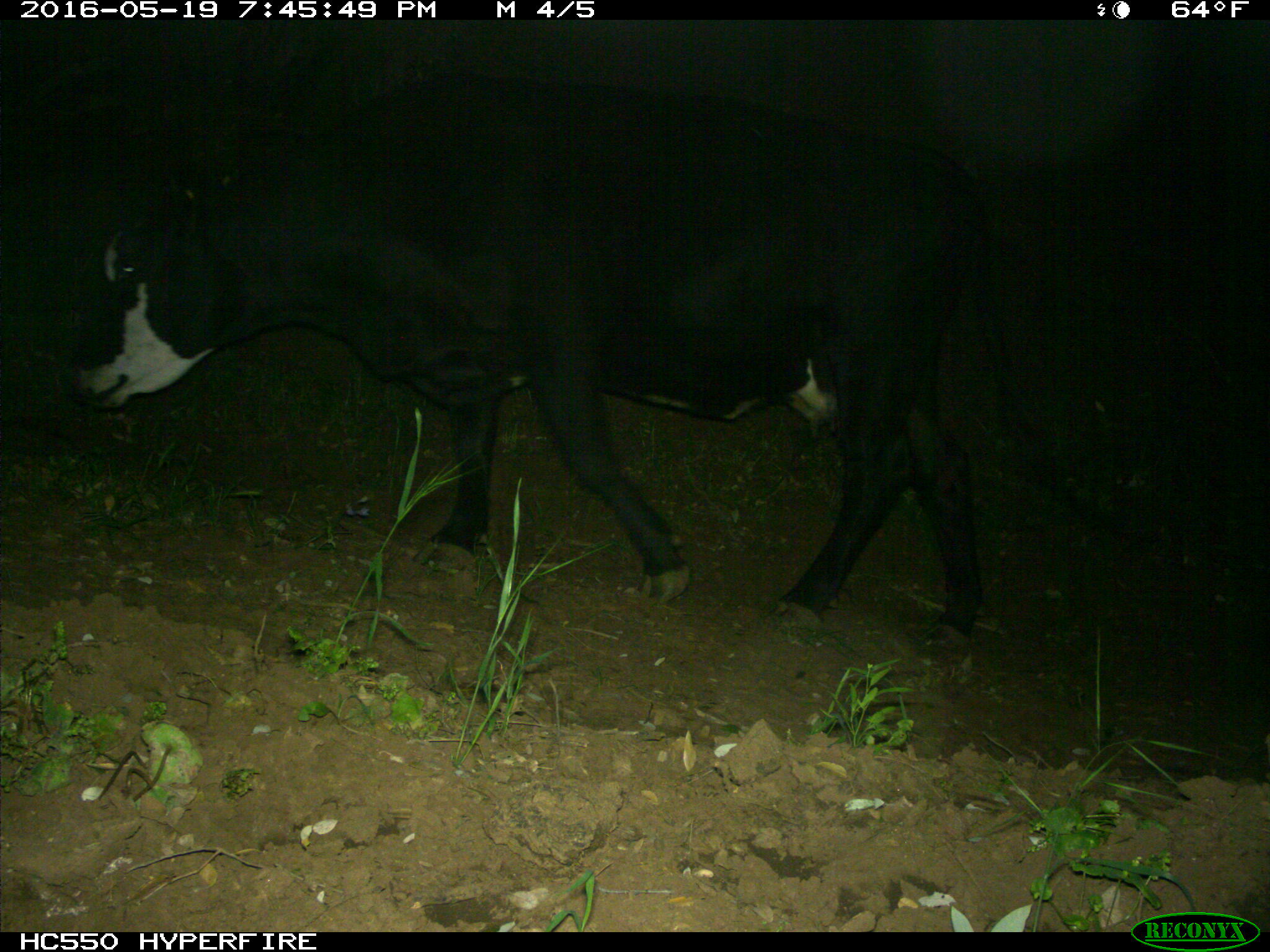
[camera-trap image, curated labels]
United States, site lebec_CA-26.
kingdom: Animalia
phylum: Chordata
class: Mammalia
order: Artiodactyla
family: Bovidae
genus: Bos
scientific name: Bos taurus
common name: domestic cow